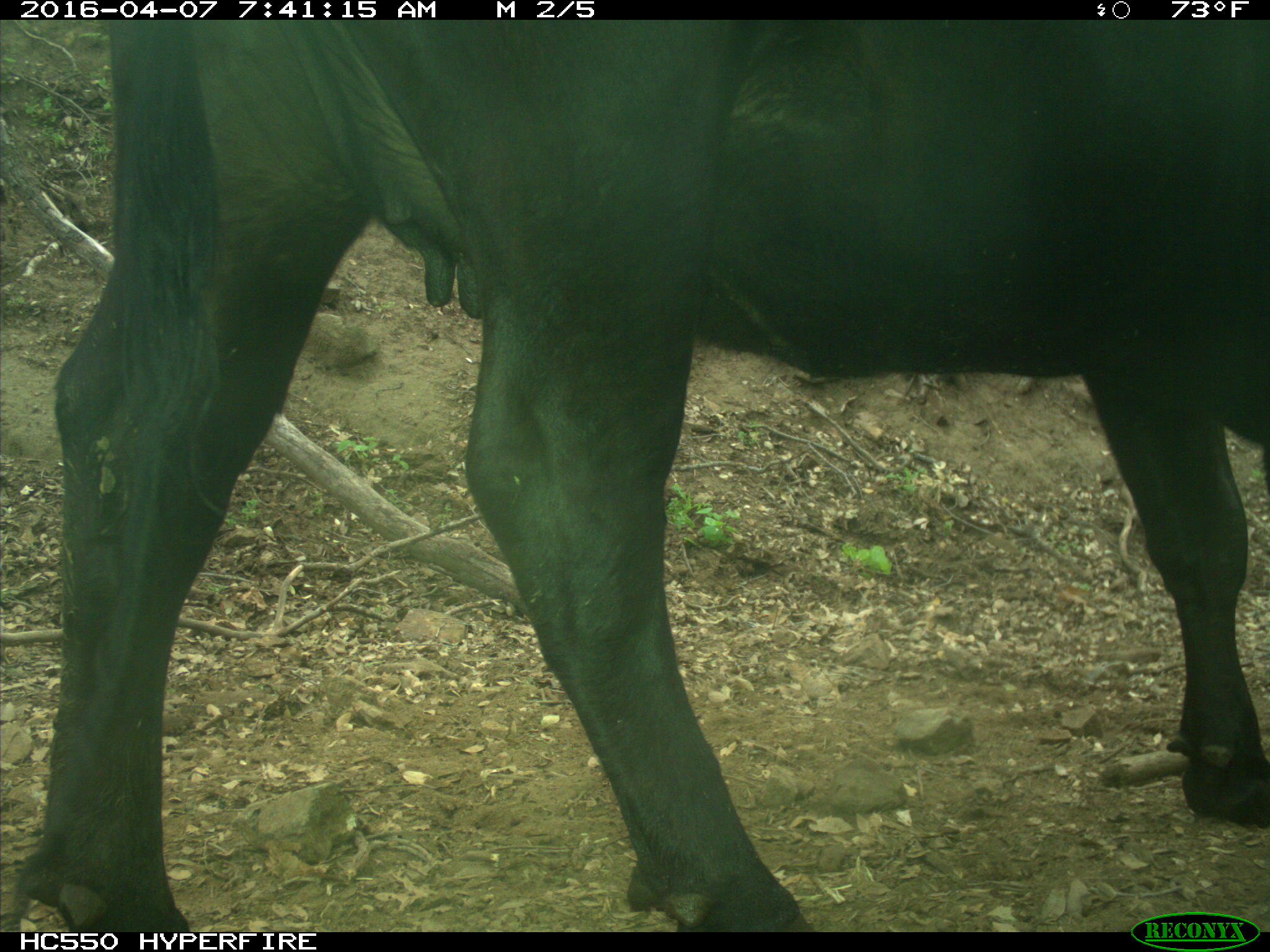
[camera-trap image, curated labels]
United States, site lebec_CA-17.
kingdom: Animalia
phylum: Chordata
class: Mammalia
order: Artiodactyla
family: Bovidae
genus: Bos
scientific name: Bos taurus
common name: domestic cow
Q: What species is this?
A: Bos taurus (domestic cow).